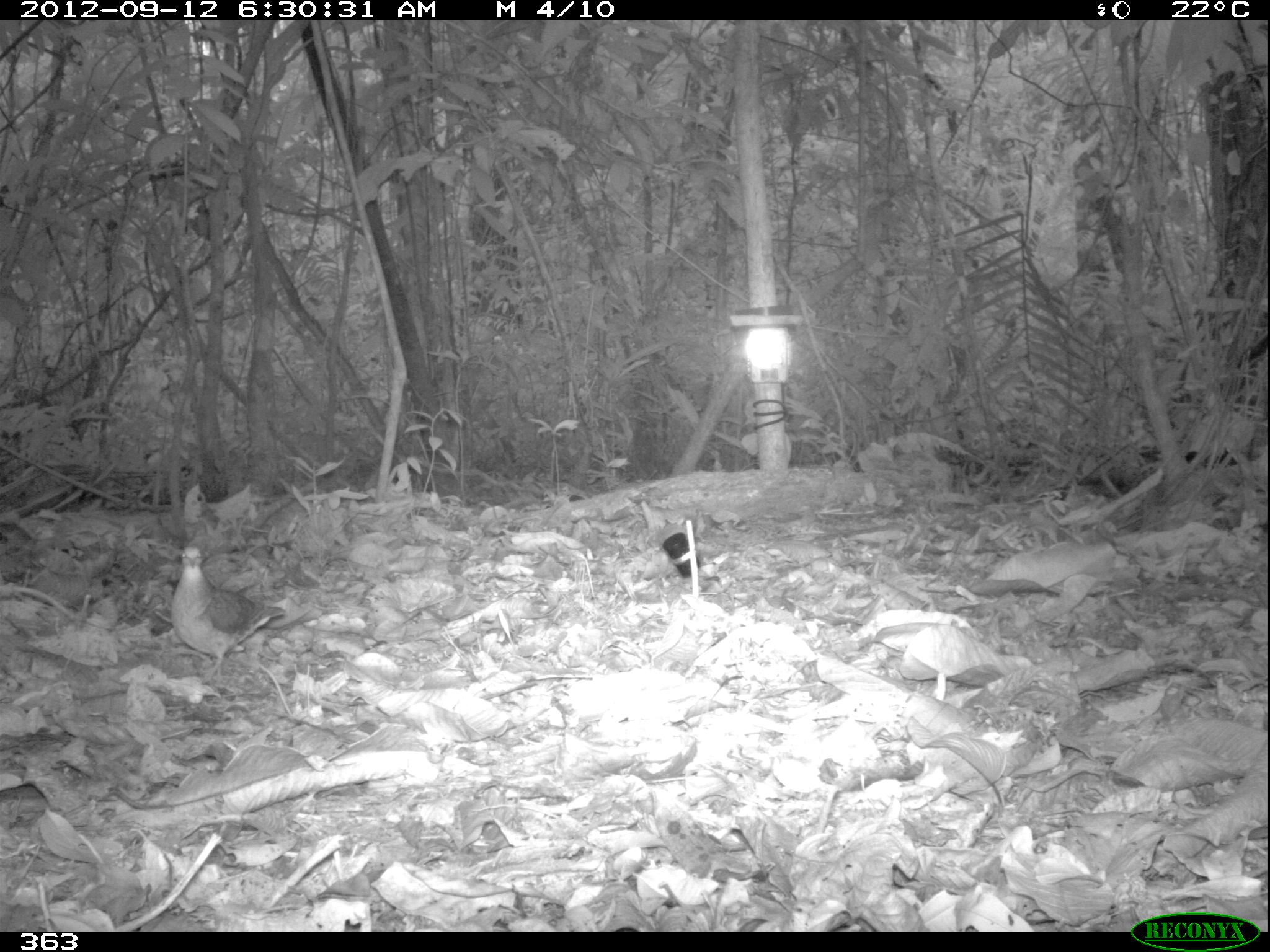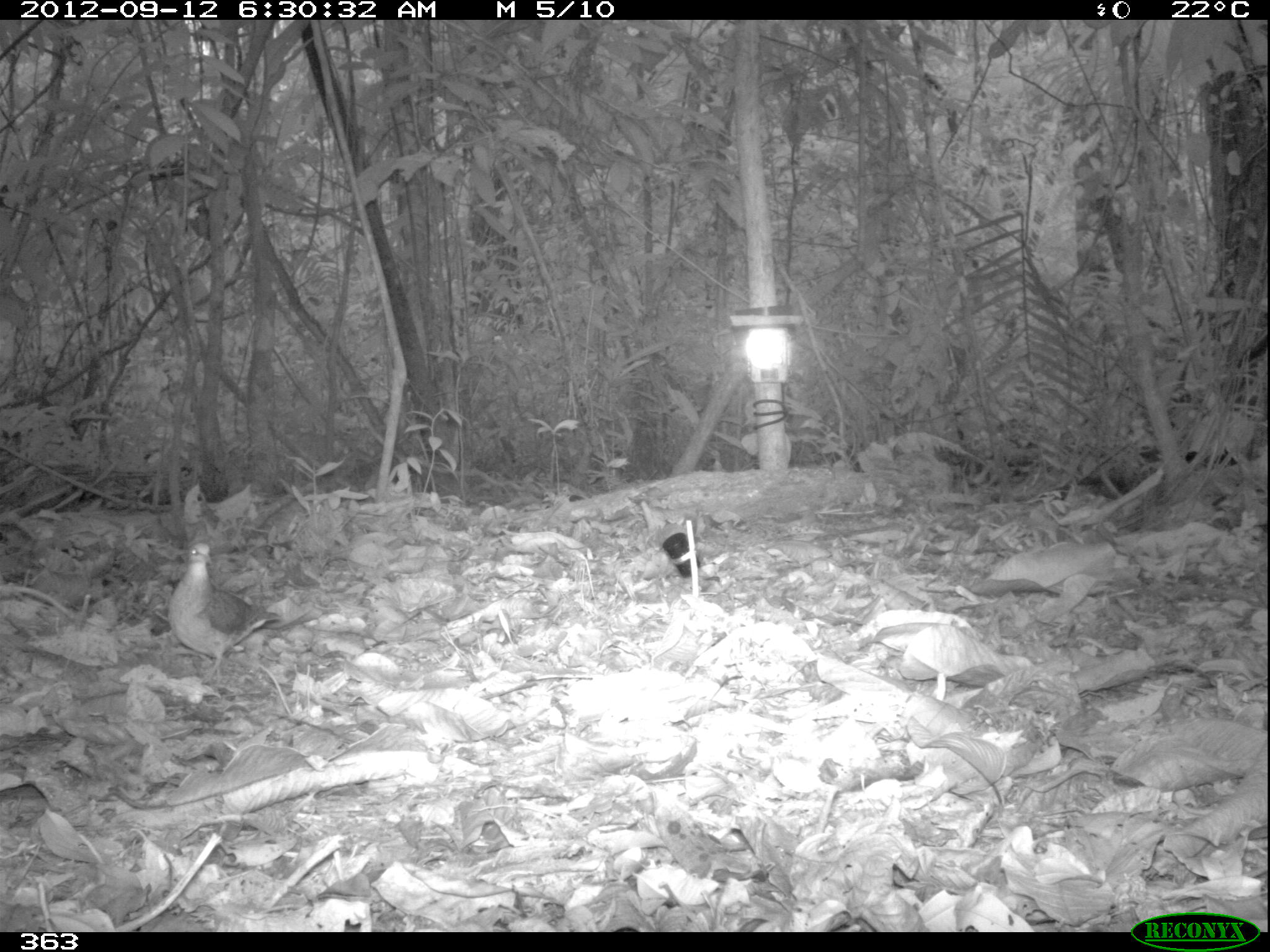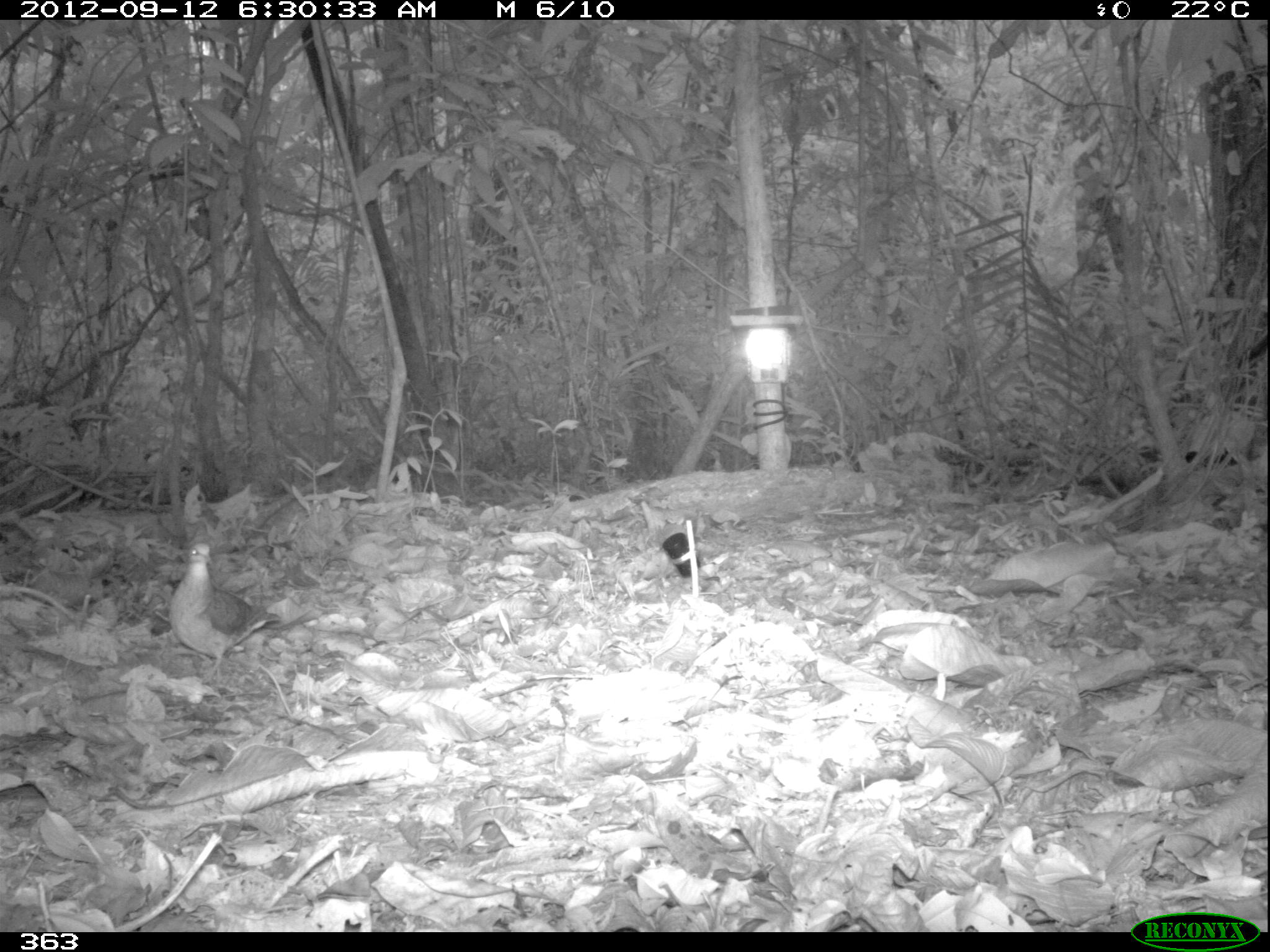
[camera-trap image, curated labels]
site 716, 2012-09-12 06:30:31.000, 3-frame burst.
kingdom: Animalia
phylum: Chordata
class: Aves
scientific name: Aves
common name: bird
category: unknown bird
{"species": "unknown bird (bird) (Aves)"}